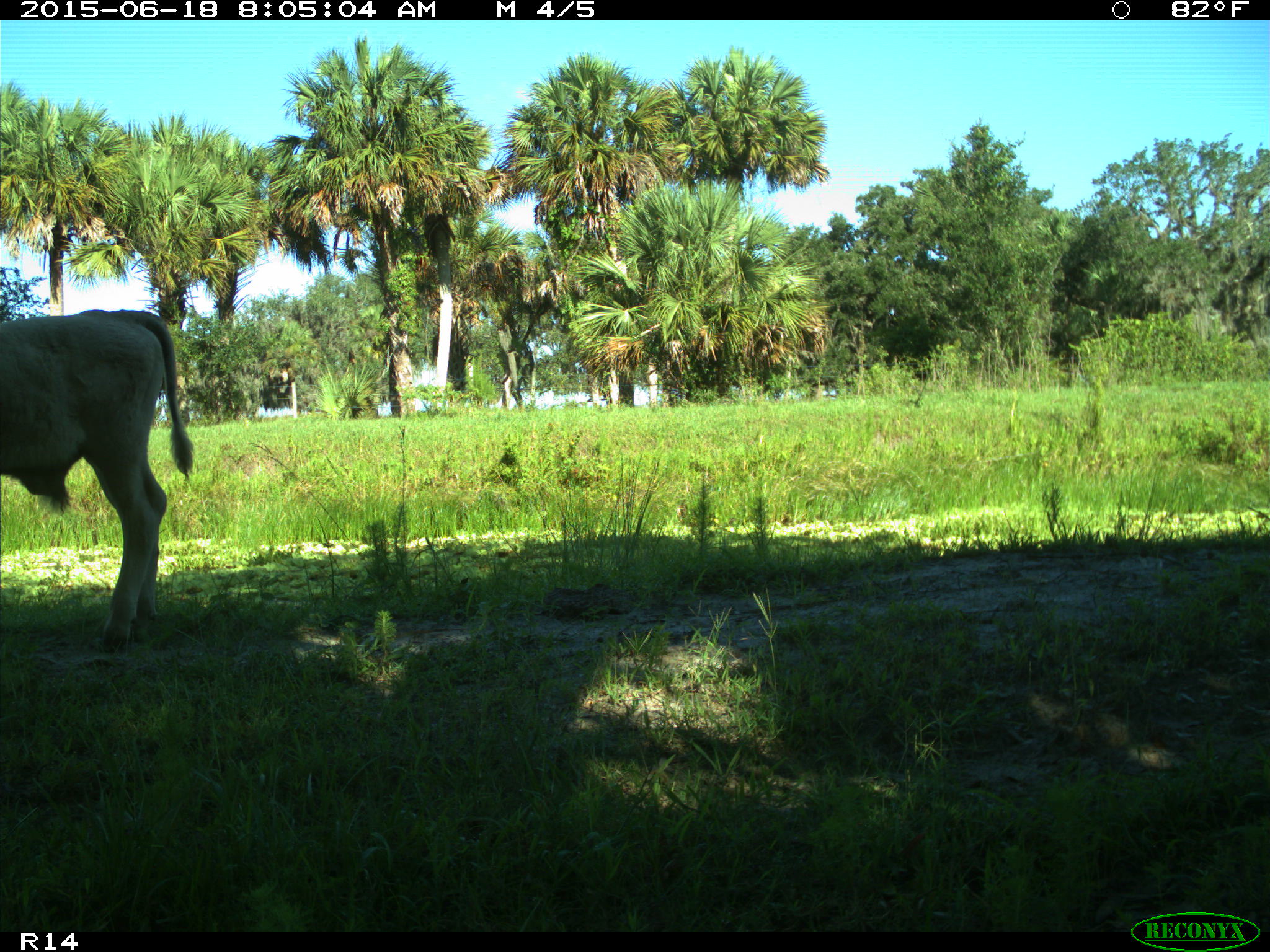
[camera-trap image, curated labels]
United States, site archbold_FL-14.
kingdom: Animalia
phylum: Chordata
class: Mammalia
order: Artiodactyla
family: Bovidae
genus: Bos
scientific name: Bos taurus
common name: domestic cow